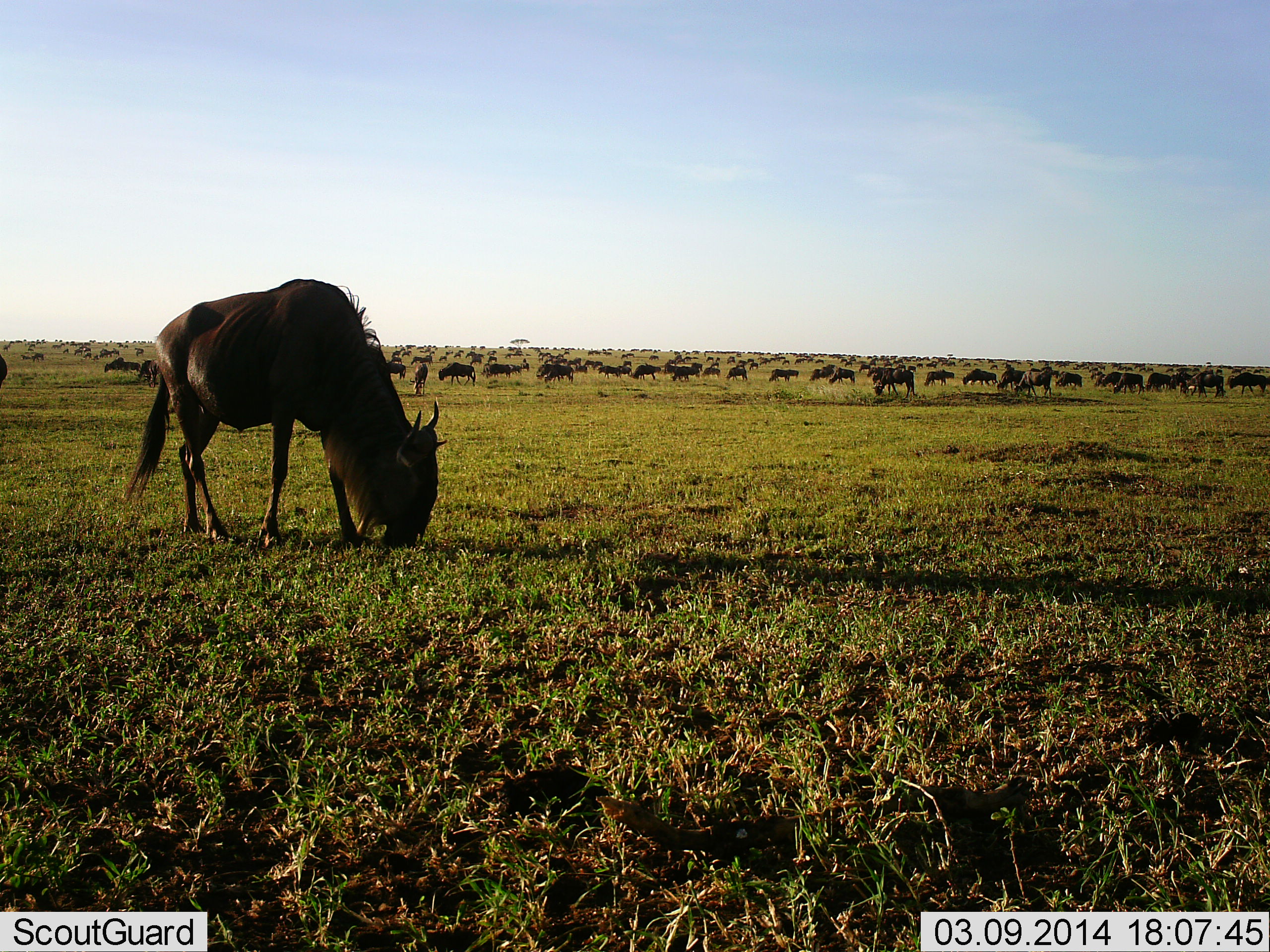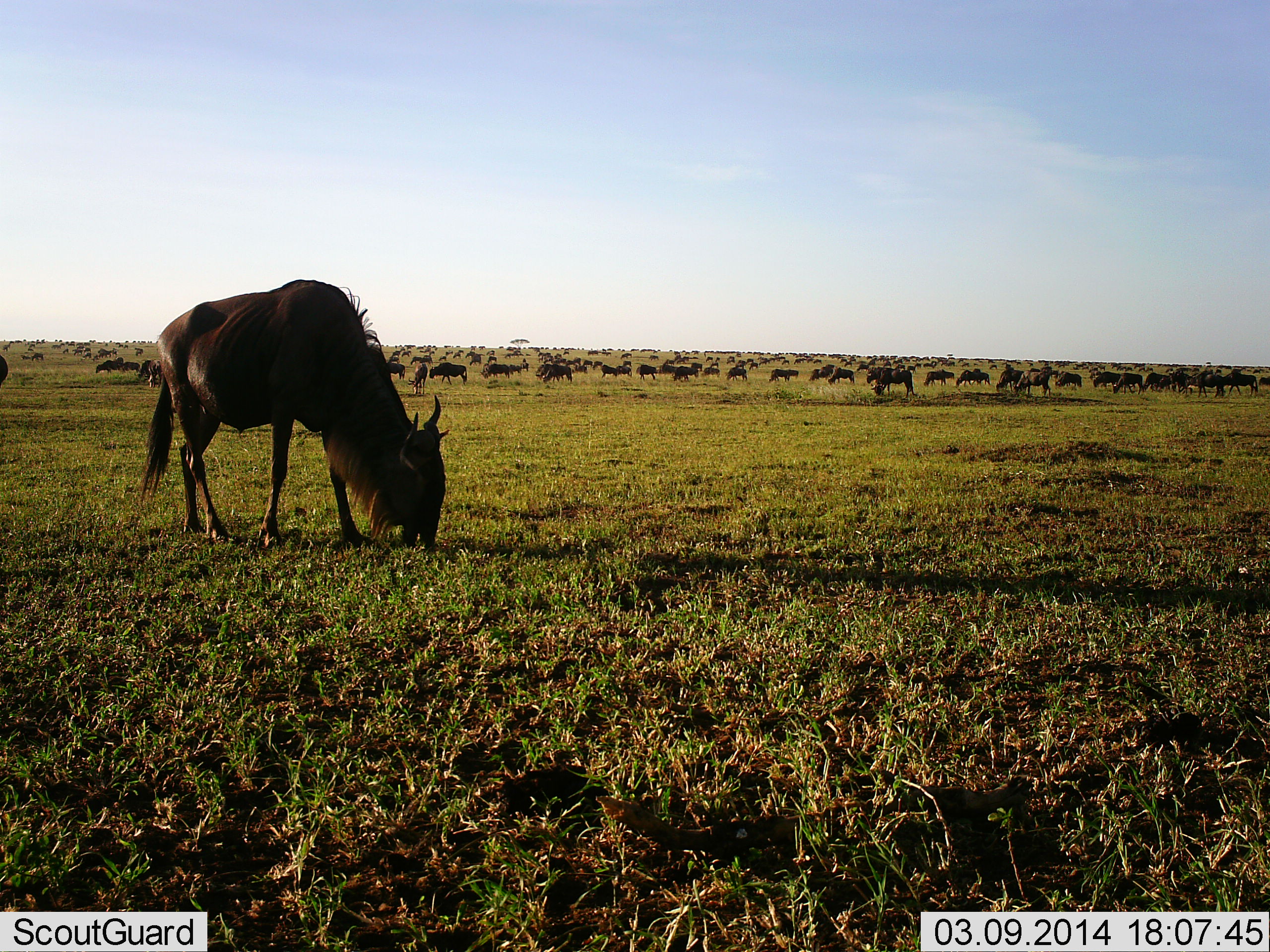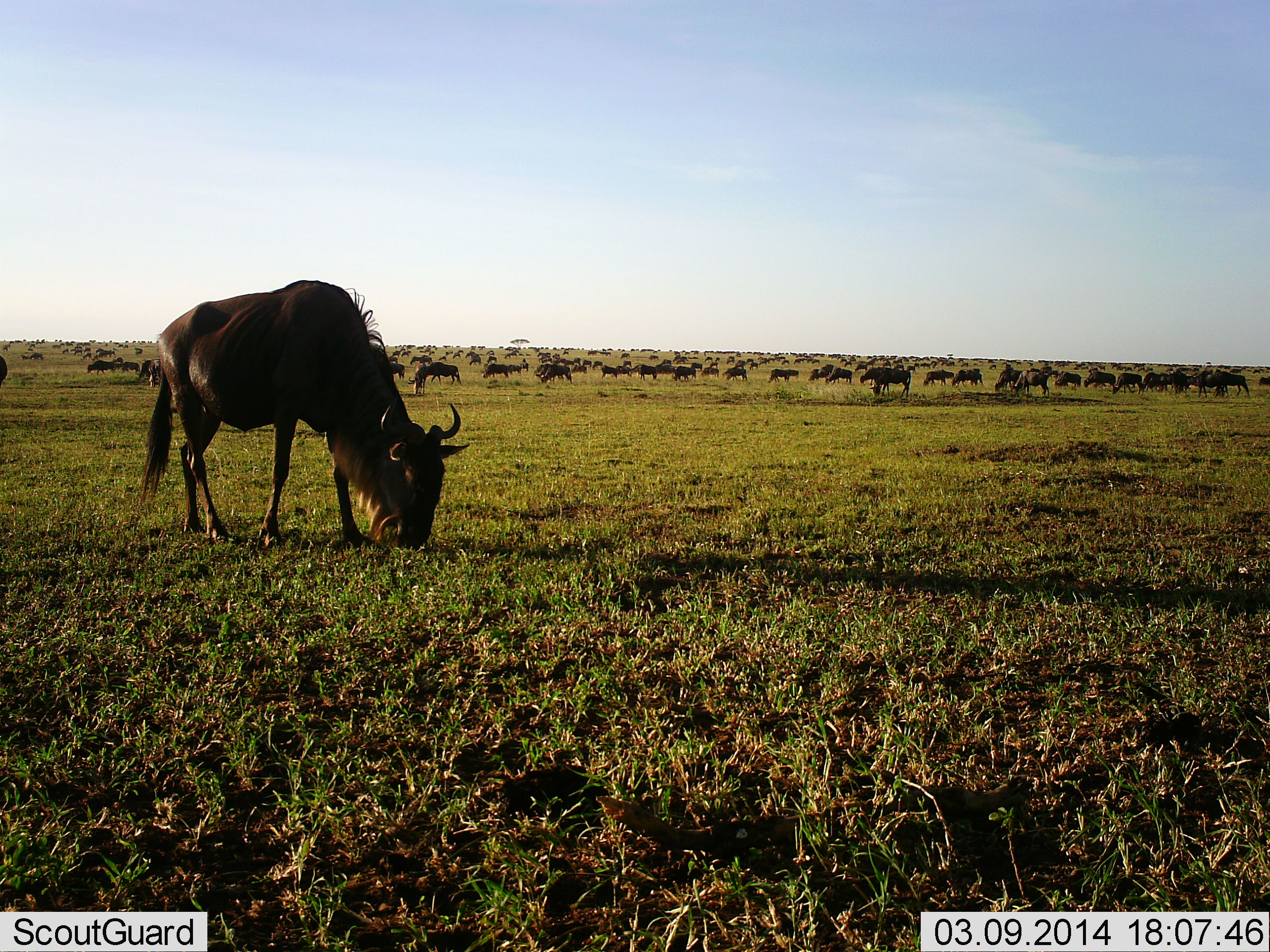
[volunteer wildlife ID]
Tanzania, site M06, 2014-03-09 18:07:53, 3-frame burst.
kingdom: Animalia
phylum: Chordata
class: Mammalia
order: Artiodactyla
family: Bovidae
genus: Connochaetes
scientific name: Connochaetes taurinus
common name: blue wildebeest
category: wildebeest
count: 51+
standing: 50%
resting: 10%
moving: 30%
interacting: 20%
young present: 0%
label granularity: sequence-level